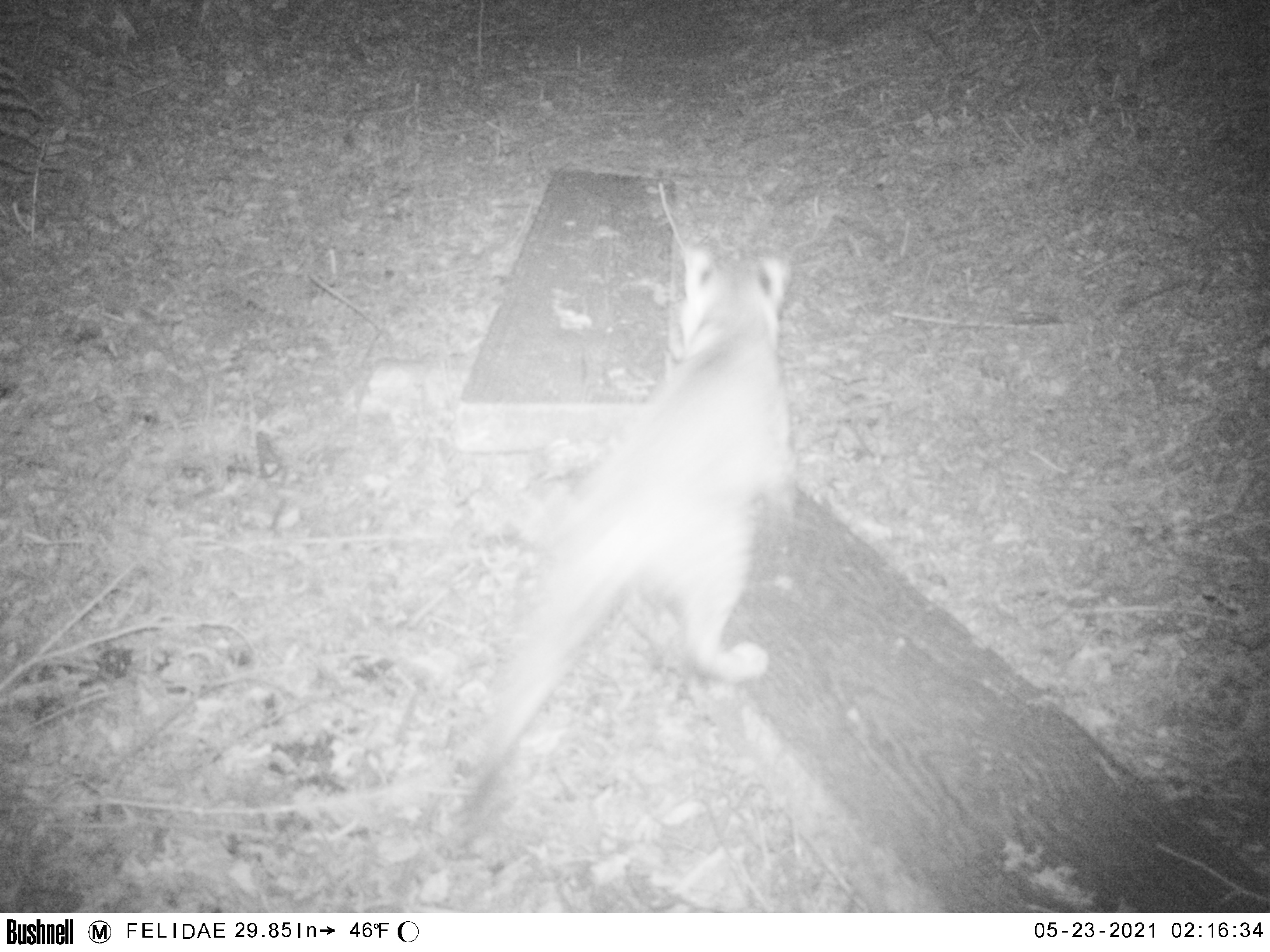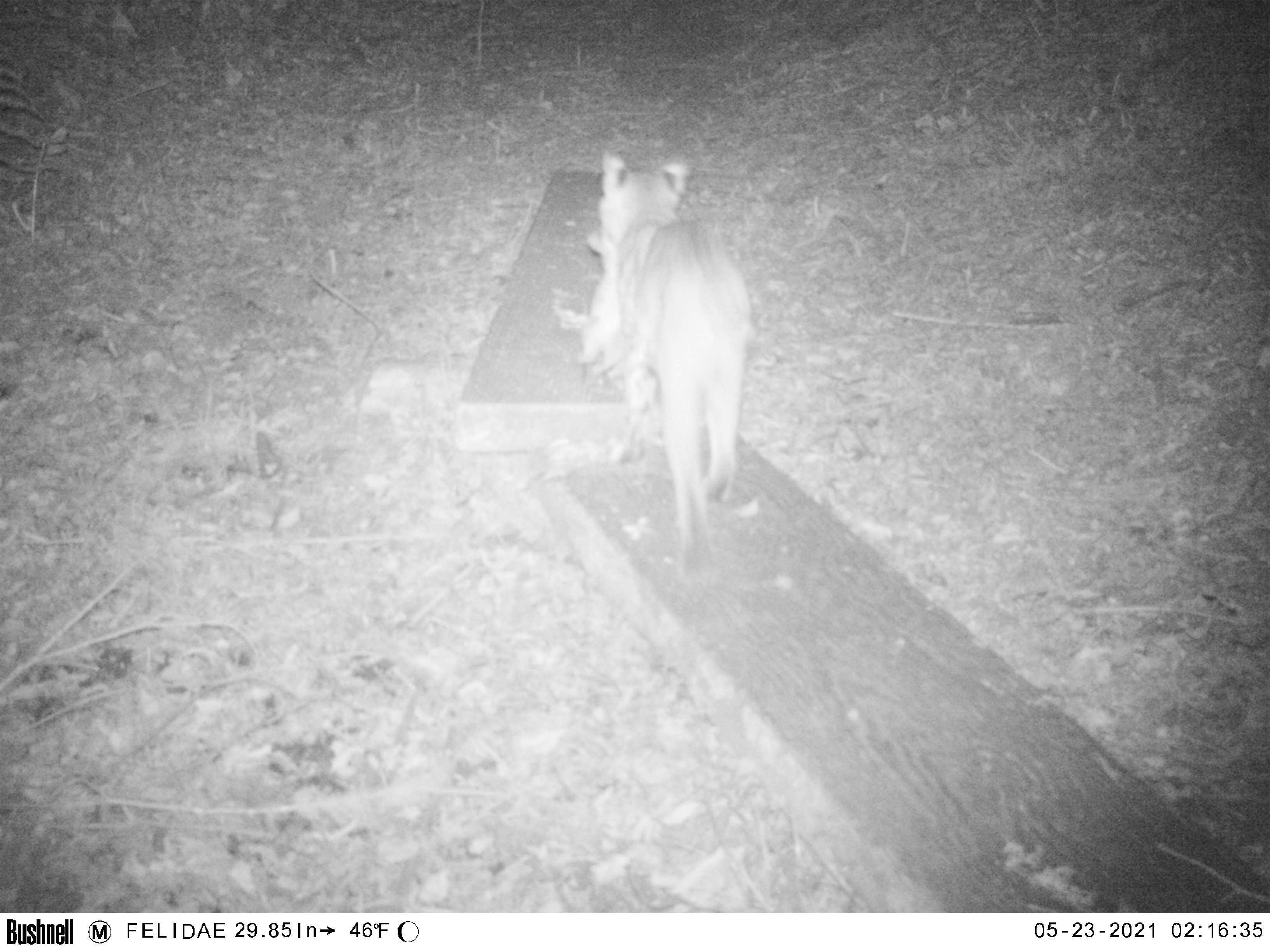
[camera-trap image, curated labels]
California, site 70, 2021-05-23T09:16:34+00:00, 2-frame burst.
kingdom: Animalia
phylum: Chordata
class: Mammalia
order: Carnivora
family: Felidae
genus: Lynx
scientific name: Lynx rufus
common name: bobcat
Bobcat (Lynx rufus).